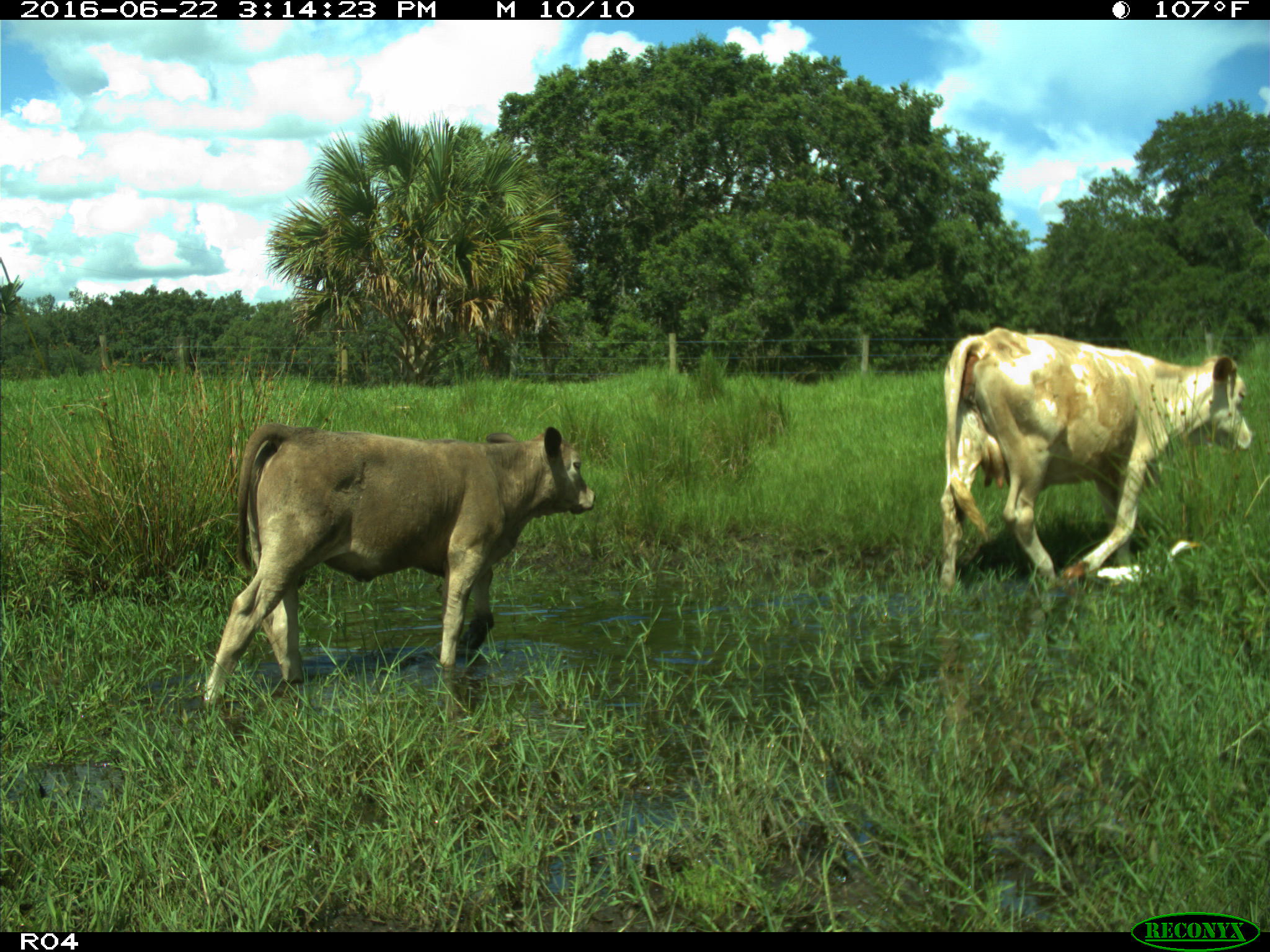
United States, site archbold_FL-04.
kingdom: Animalia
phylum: Chordata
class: Mammalia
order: Artiodactyla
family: Bovidae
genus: Bos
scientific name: Bos taurus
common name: domestic cow